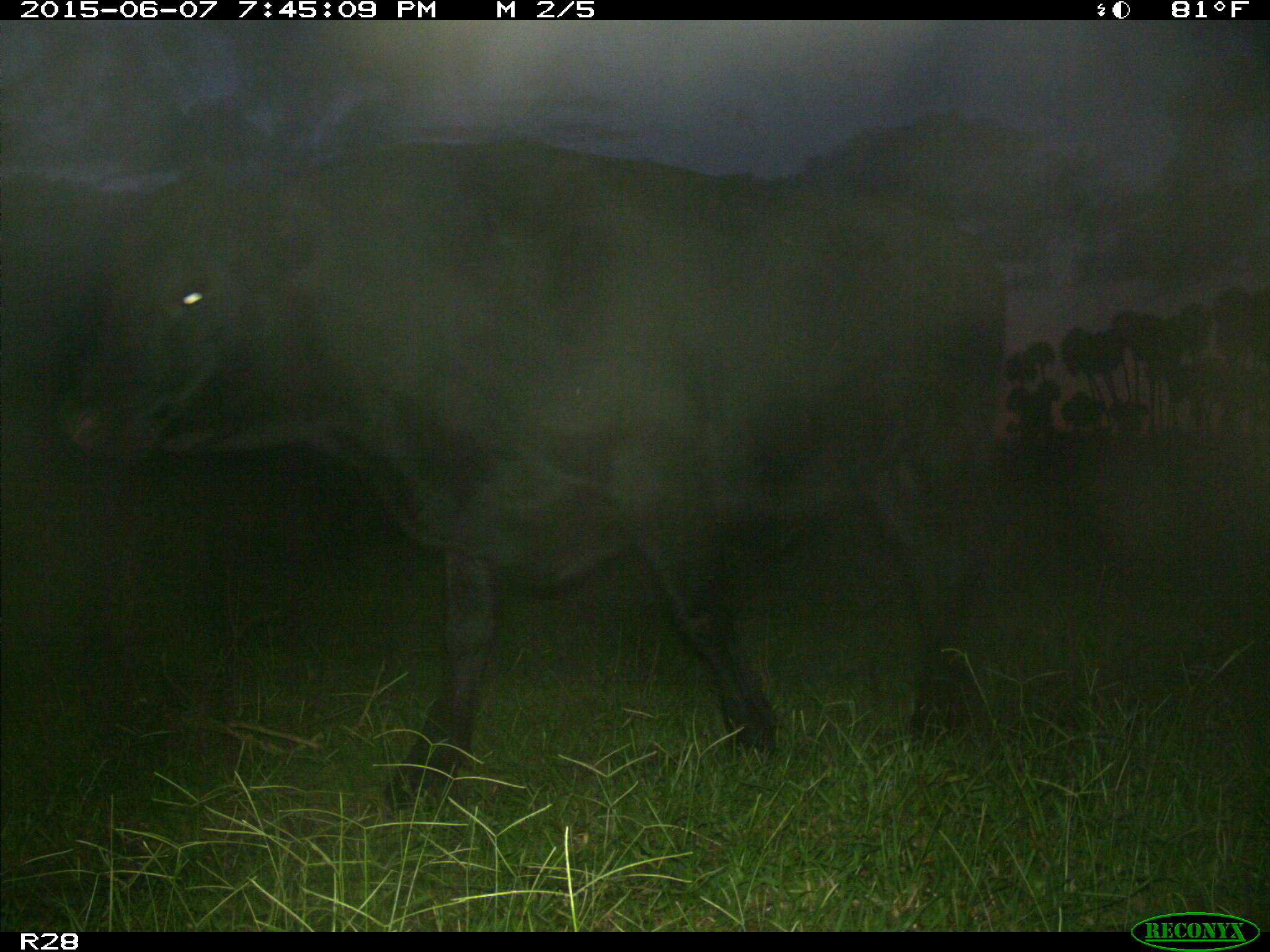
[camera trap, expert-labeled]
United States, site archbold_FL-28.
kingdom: Animalia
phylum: Chordata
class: Mammalia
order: Artiodactyla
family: Bovidae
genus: Bos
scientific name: Bos taurus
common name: domestic cow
Bos taurus (domestic cow).